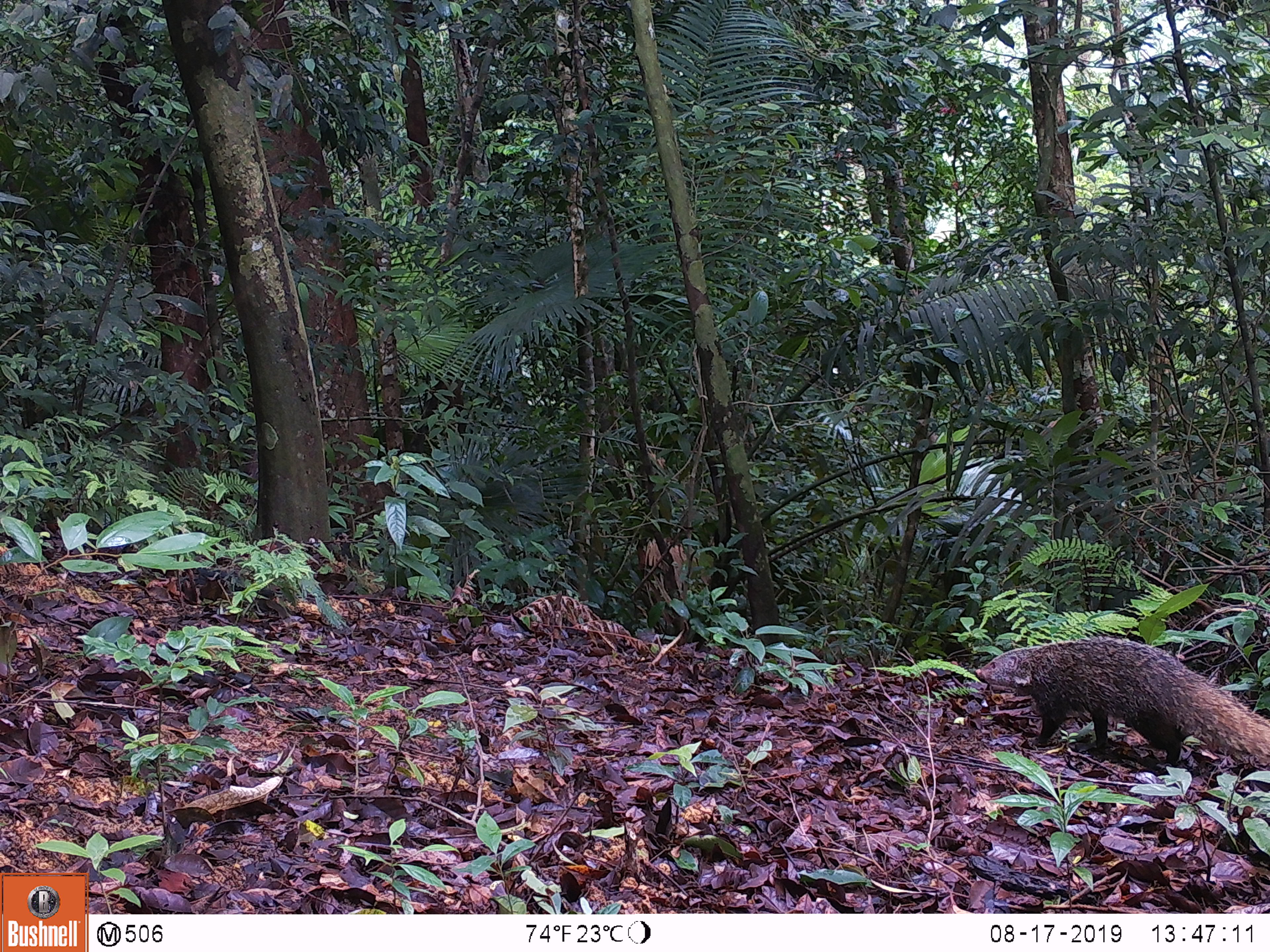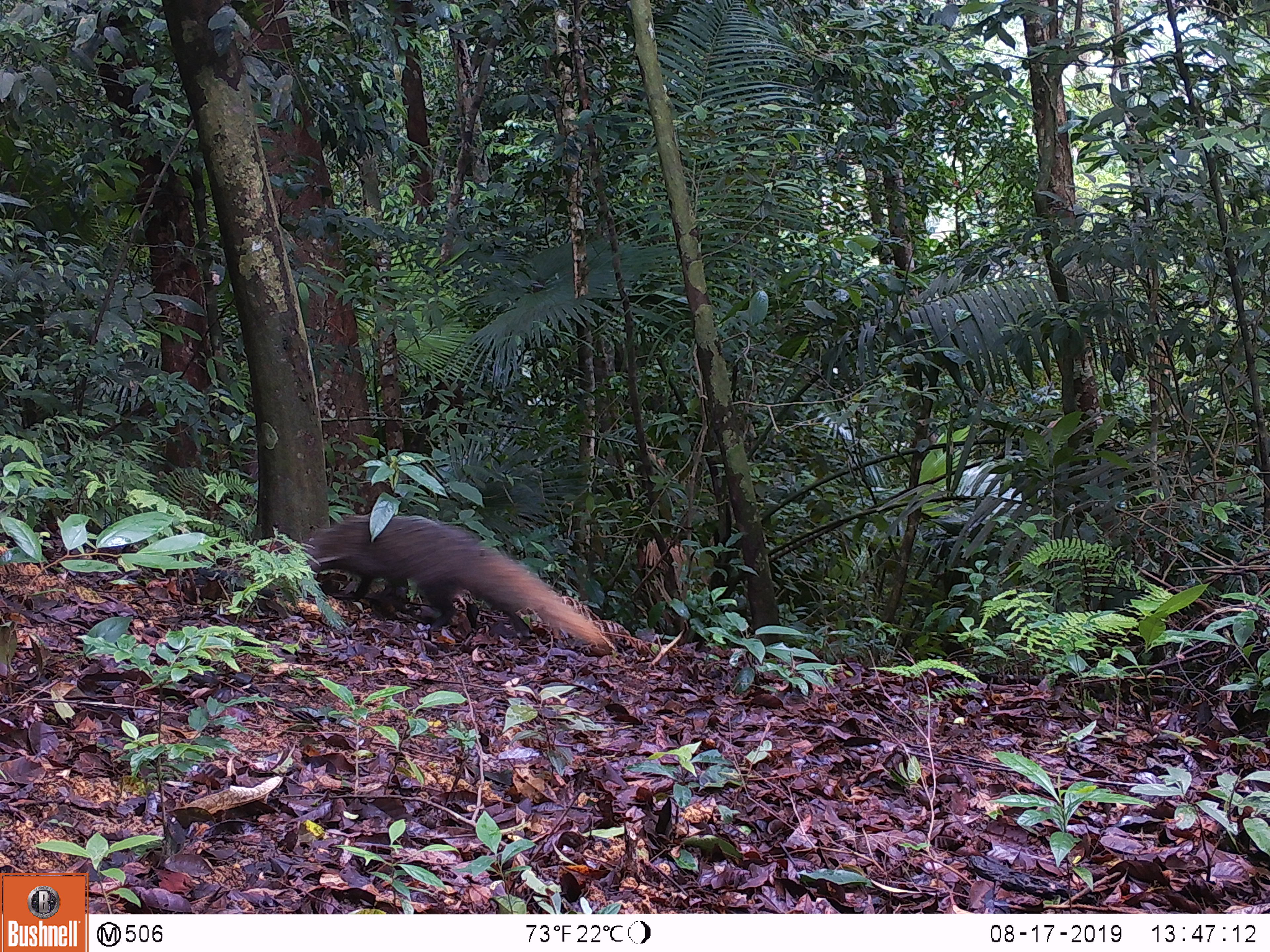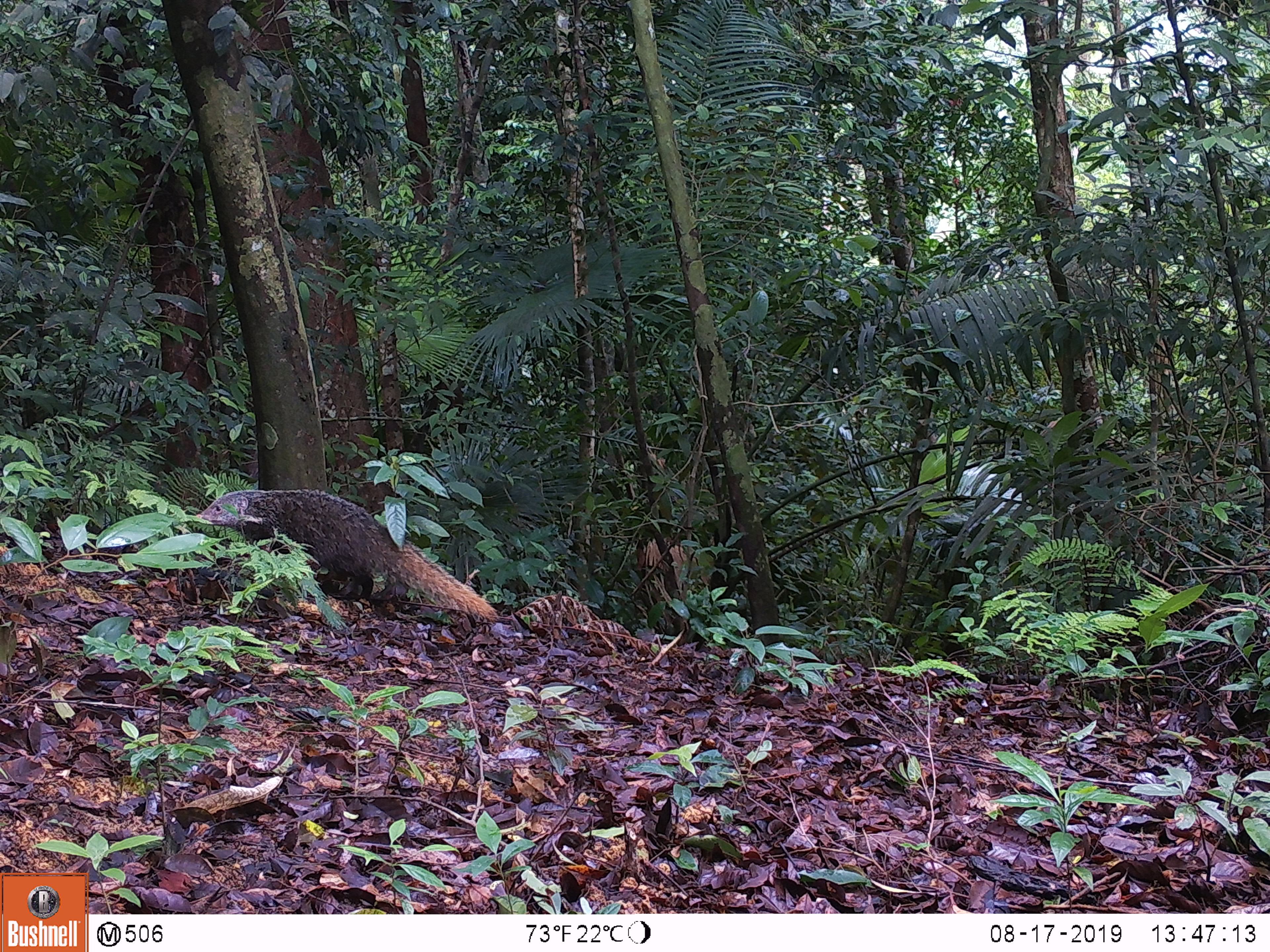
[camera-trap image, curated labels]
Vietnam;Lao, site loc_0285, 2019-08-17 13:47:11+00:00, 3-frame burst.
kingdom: Animalia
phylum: Chordata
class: Mammalia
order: Carnivora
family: Herpestidae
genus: Urva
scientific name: Urva urva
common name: crab-eating mongoose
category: crab eating mongoose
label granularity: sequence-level